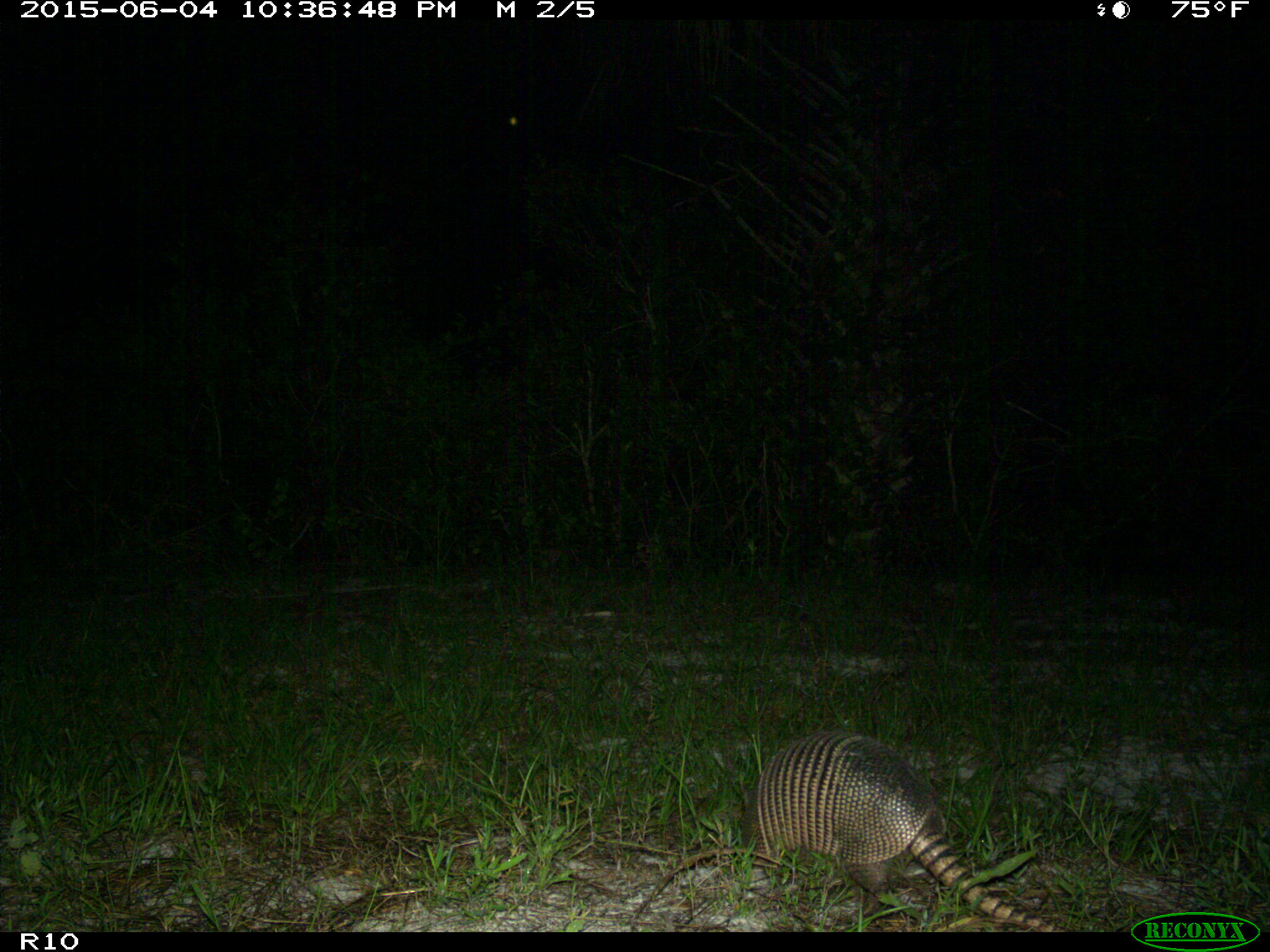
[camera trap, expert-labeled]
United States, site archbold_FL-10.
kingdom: Animalia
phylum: Chordata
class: Mammalia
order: Cingulata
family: Dasypodidae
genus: Dasypus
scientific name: Dasypus novemcinctus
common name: nine-banded armadillo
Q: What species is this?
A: Dasypus novemcinctus (nine-banded armadillo).